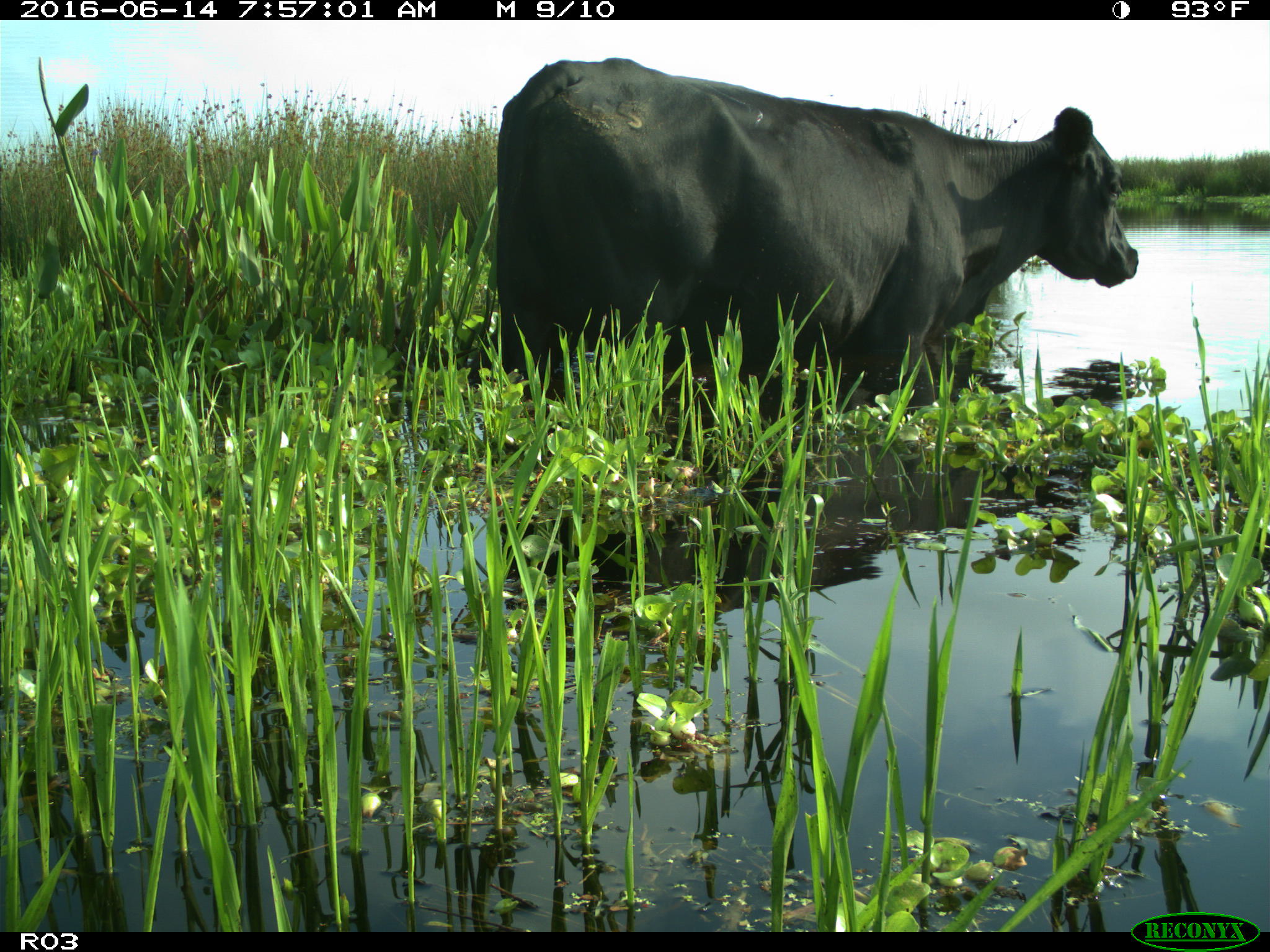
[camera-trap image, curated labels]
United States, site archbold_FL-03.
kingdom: Animalia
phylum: Chordata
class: Mammalia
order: Artiodactyla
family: Bovidae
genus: Bos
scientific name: Bos taurus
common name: domestic cow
Bos taurus (domestic cow).